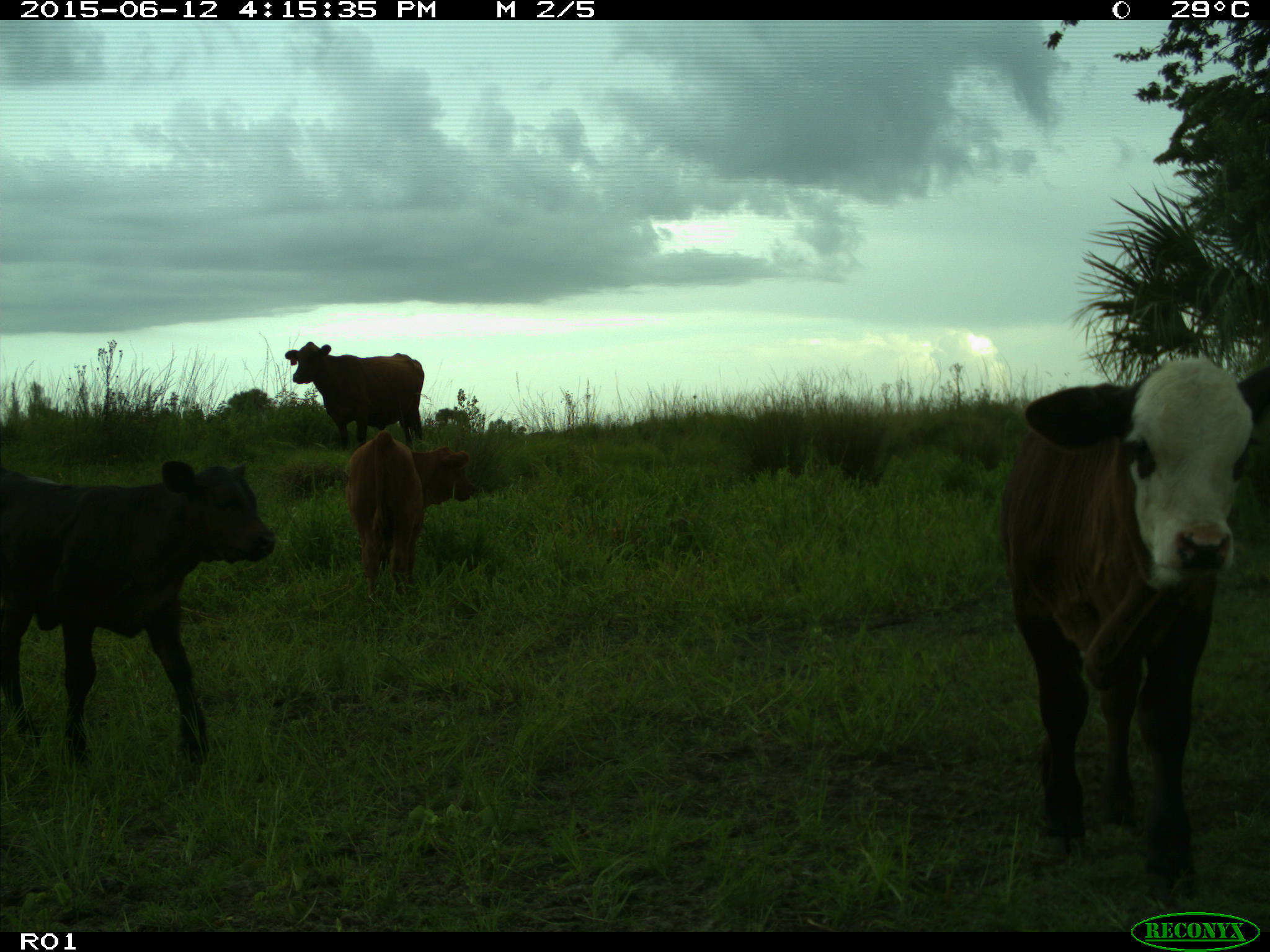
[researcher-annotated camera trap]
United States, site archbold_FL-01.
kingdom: Animalia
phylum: Chordata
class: Mammalia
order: Artiodactyla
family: Bovidae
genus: Bos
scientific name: Bos taurus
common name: domestic cow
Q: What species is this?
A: Bos taurus (domestic cow).